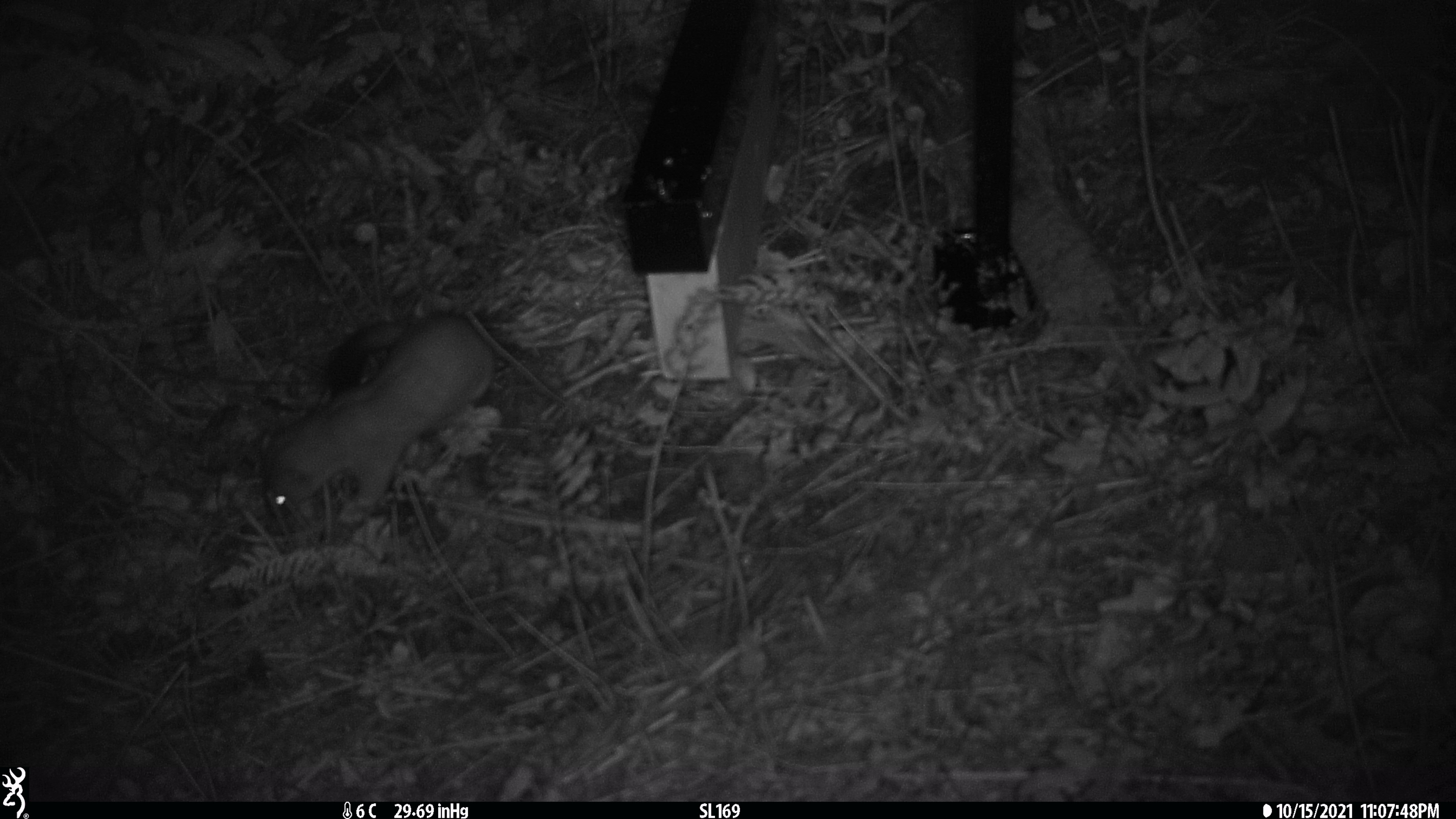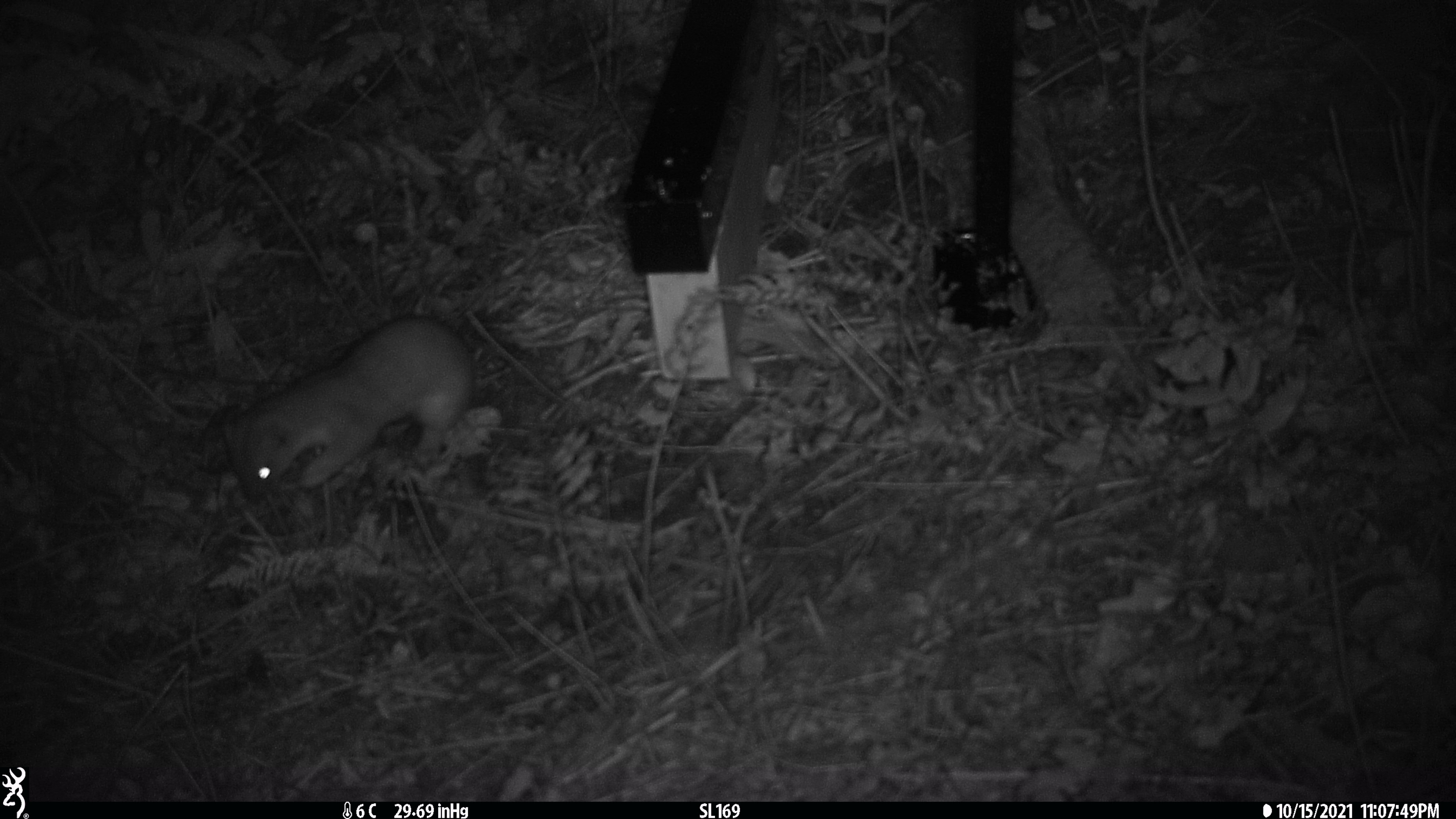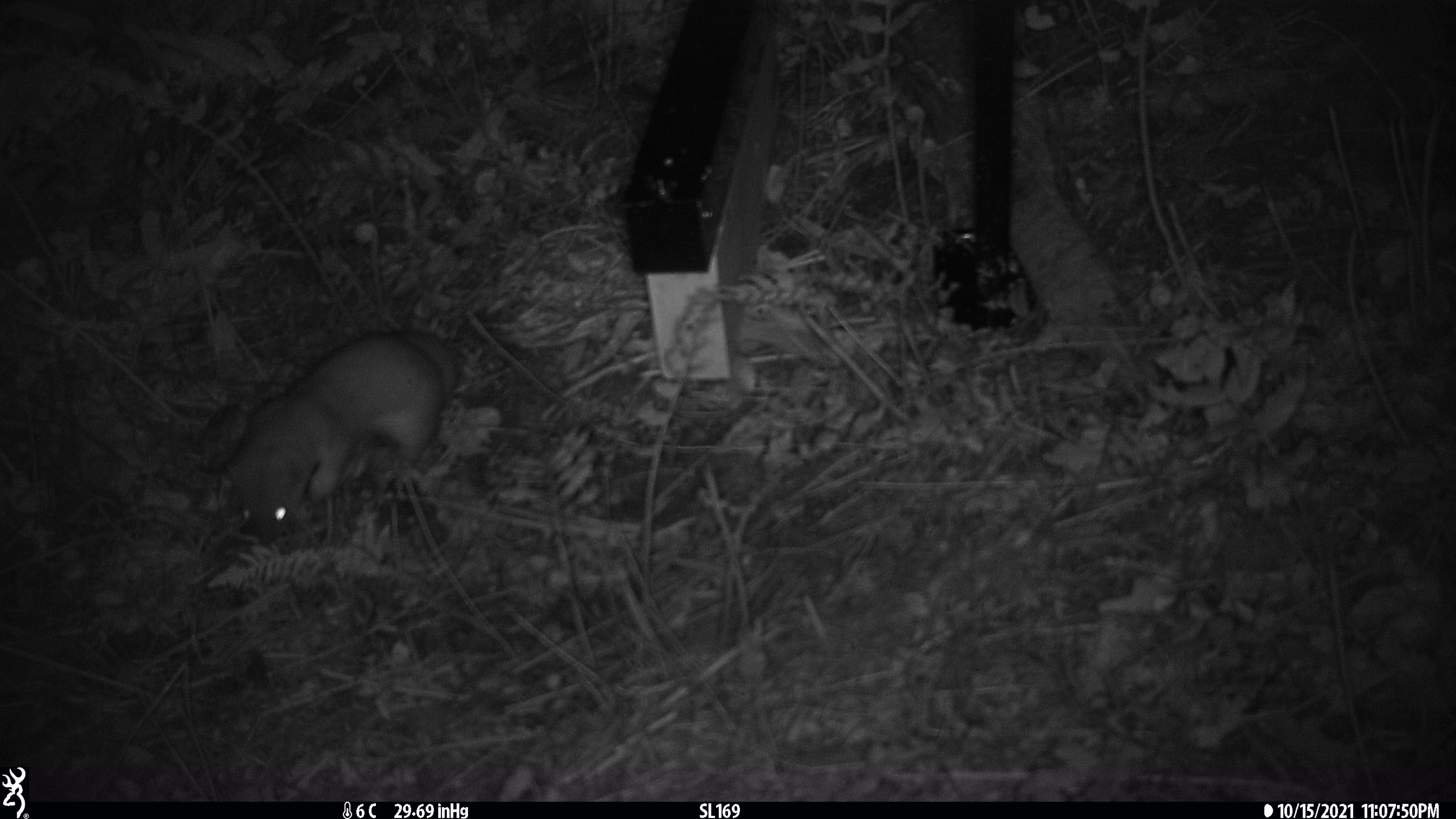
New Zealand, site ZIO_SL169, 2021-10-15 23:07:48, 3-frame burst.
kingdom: Animalia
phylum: Chordata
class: Mammalia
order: Carnivora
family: Mustelidae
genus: Mustela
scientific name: Mustela erminea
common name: stoat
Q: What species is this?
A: Stoat (Mustela erminea).